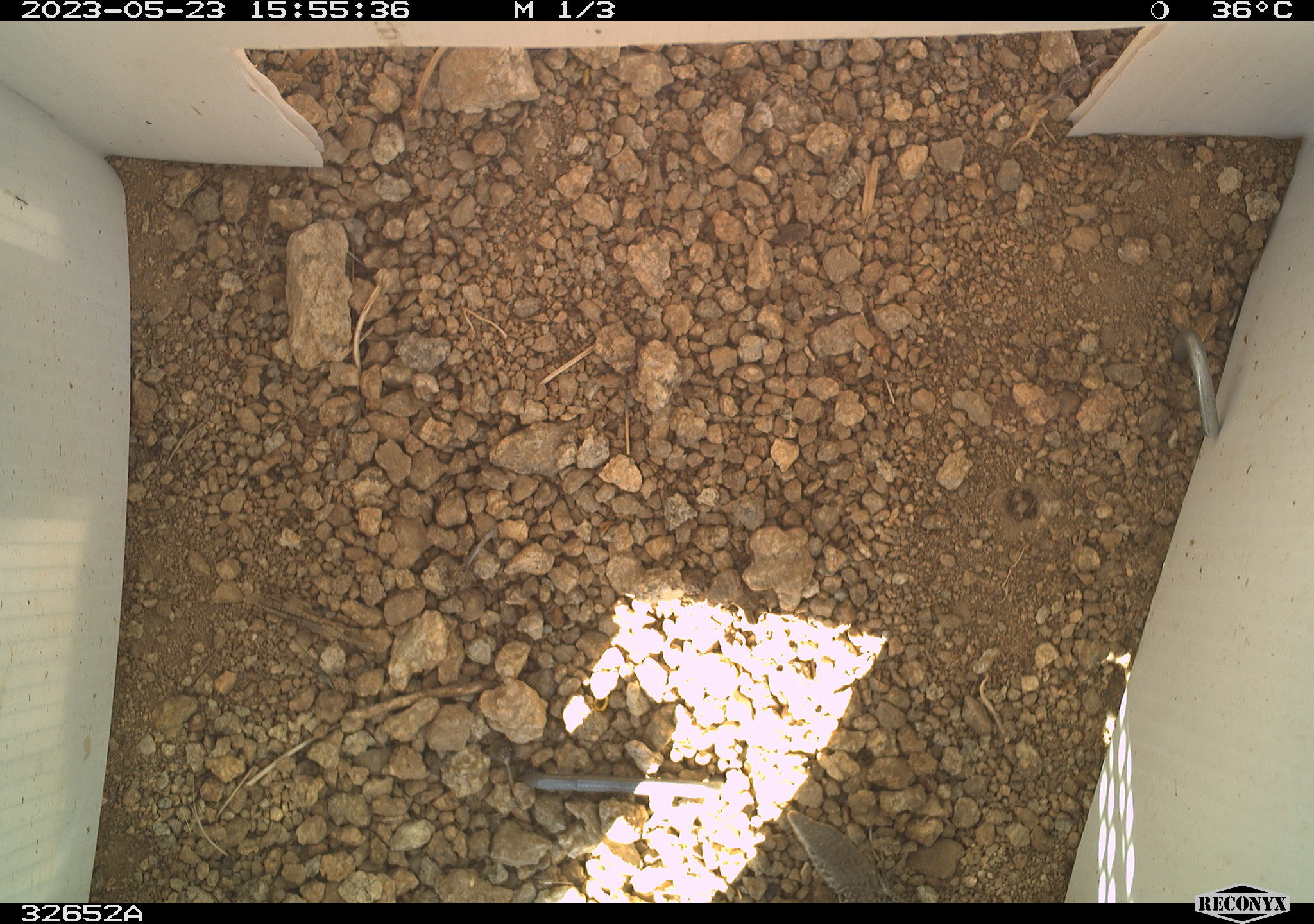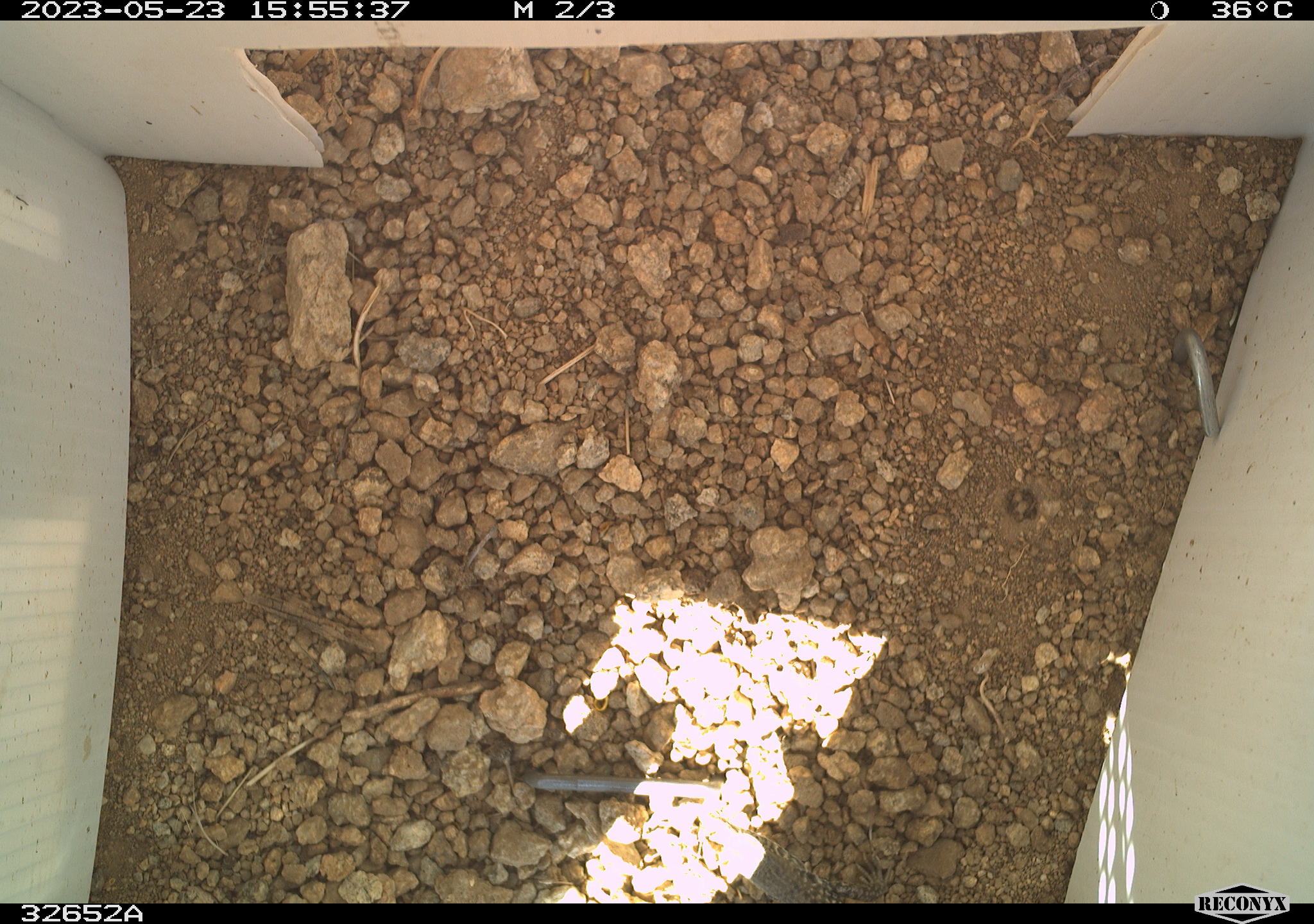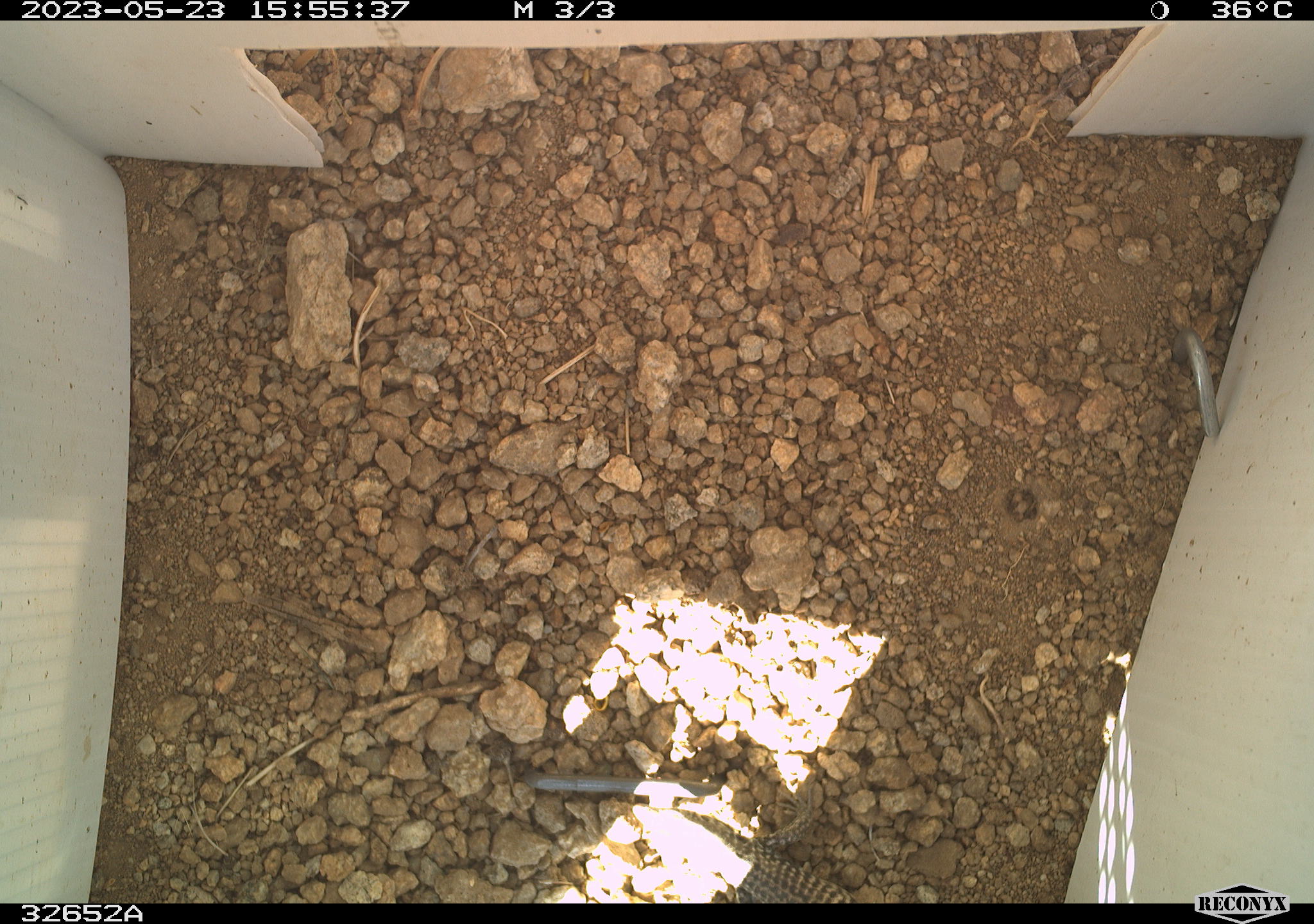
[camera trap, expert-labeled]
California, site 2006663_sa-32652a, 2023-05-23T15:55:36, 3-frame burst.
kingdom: Animalia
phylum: Chordata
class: Reptilia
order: Squamata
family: Teiidae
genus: Aspidoscelis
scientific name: Aspidoscelis tigris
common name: western whiptail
Western whiptail (Aspidoscelis tigris).